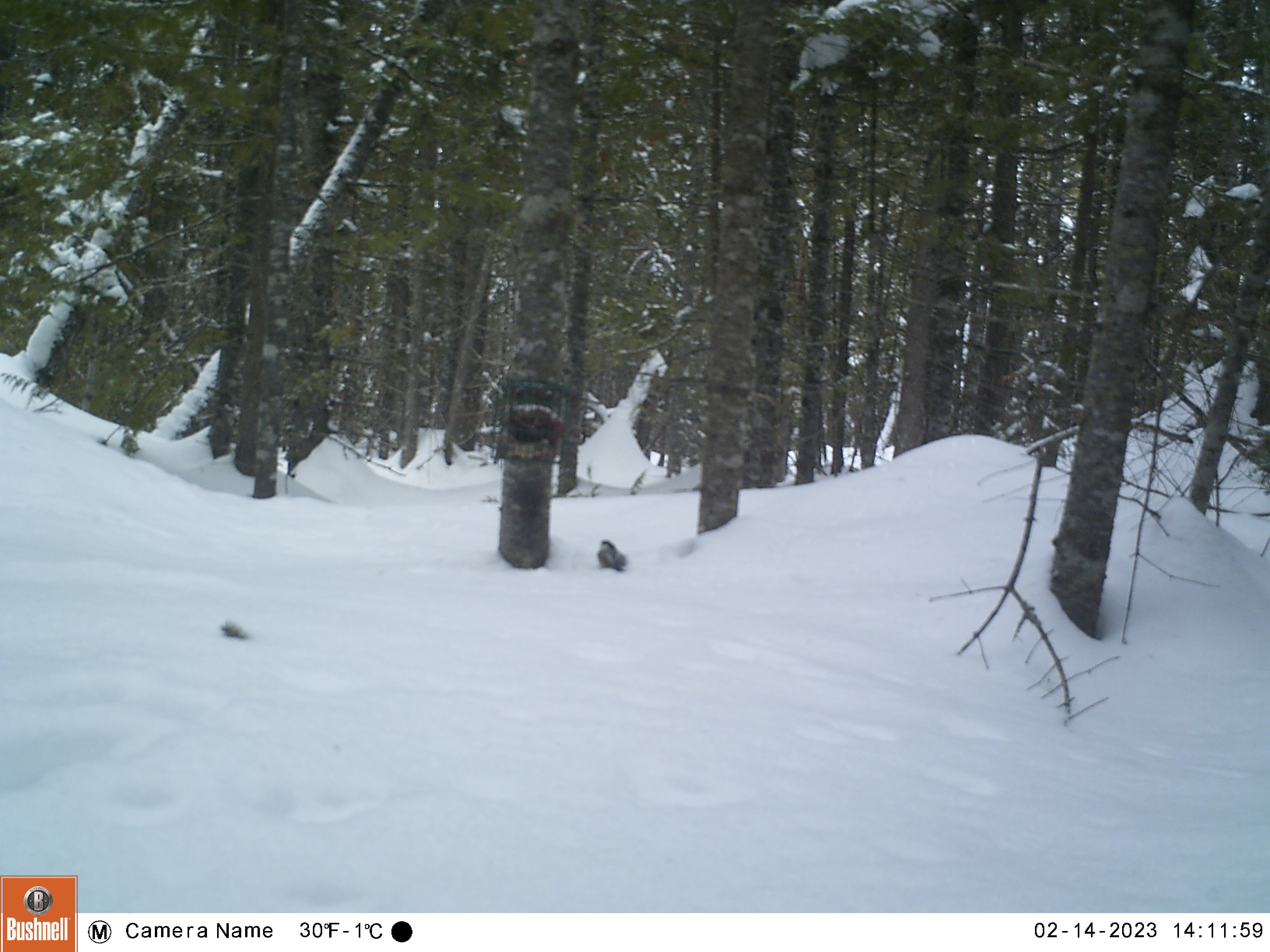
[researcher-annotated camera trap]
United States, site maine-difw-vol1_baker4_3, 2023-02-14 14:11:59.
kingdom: Animalia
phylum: Chordata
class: Aves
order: Passeriformes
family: Paridae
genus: Poecile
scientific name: Poecile atricapillus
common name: black-capped chickadee